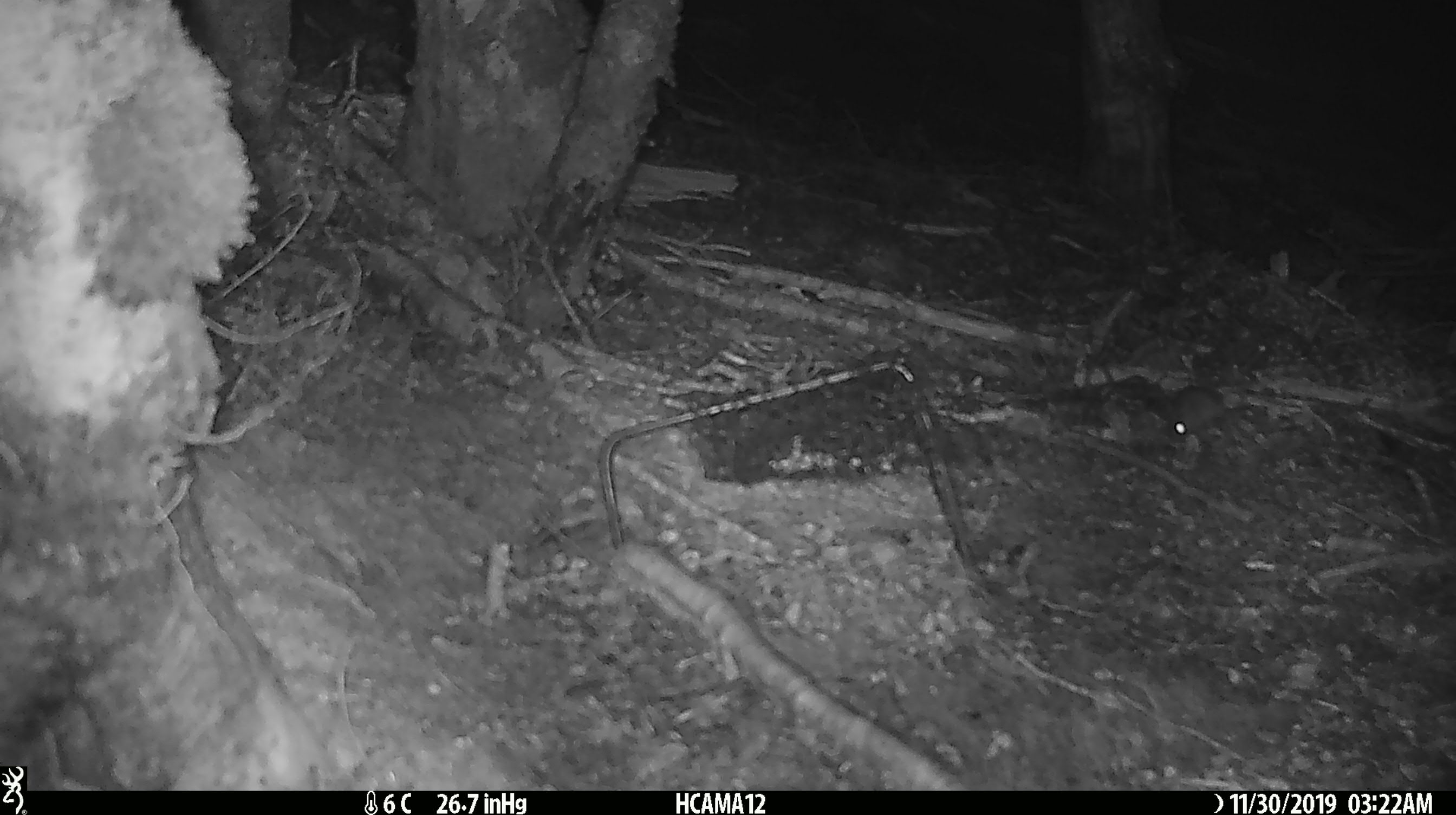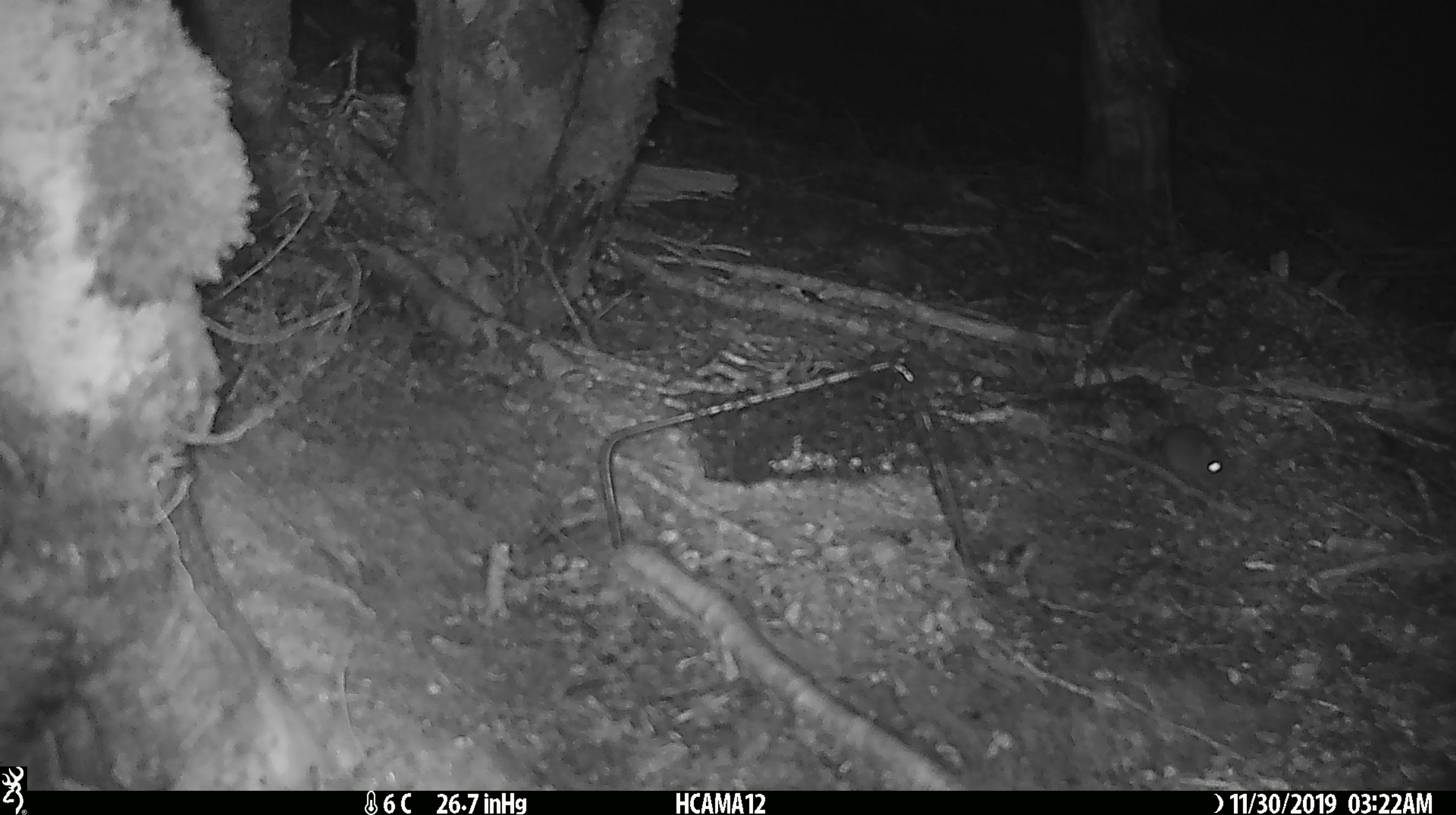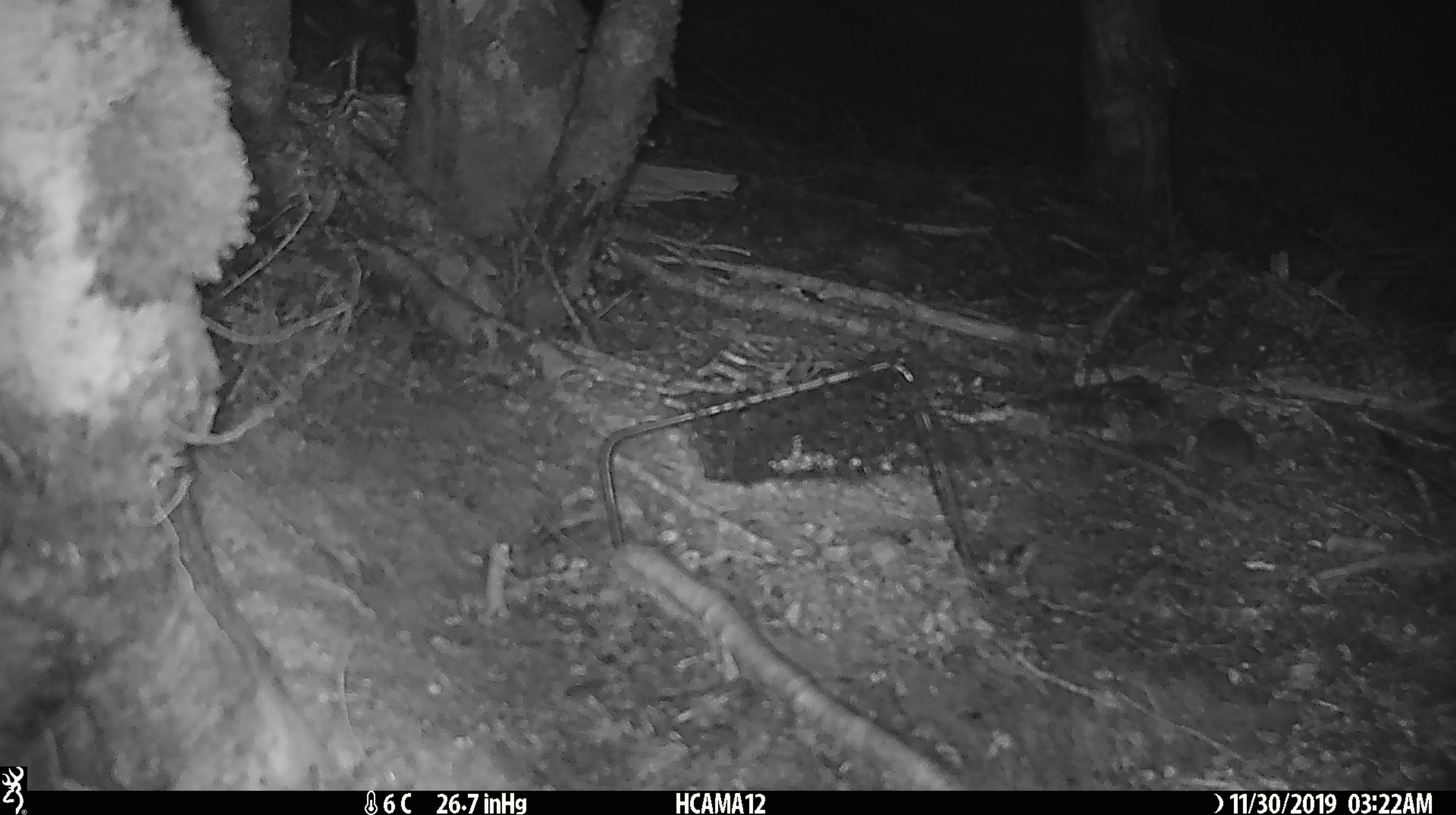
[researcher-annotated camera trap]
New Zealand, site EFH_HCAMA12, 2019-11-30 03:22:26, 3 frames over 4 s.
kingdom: Animalia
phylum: Chordata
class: Mammalia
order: Rodentia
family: Muridae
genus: Mus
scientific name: Mus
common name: mouse